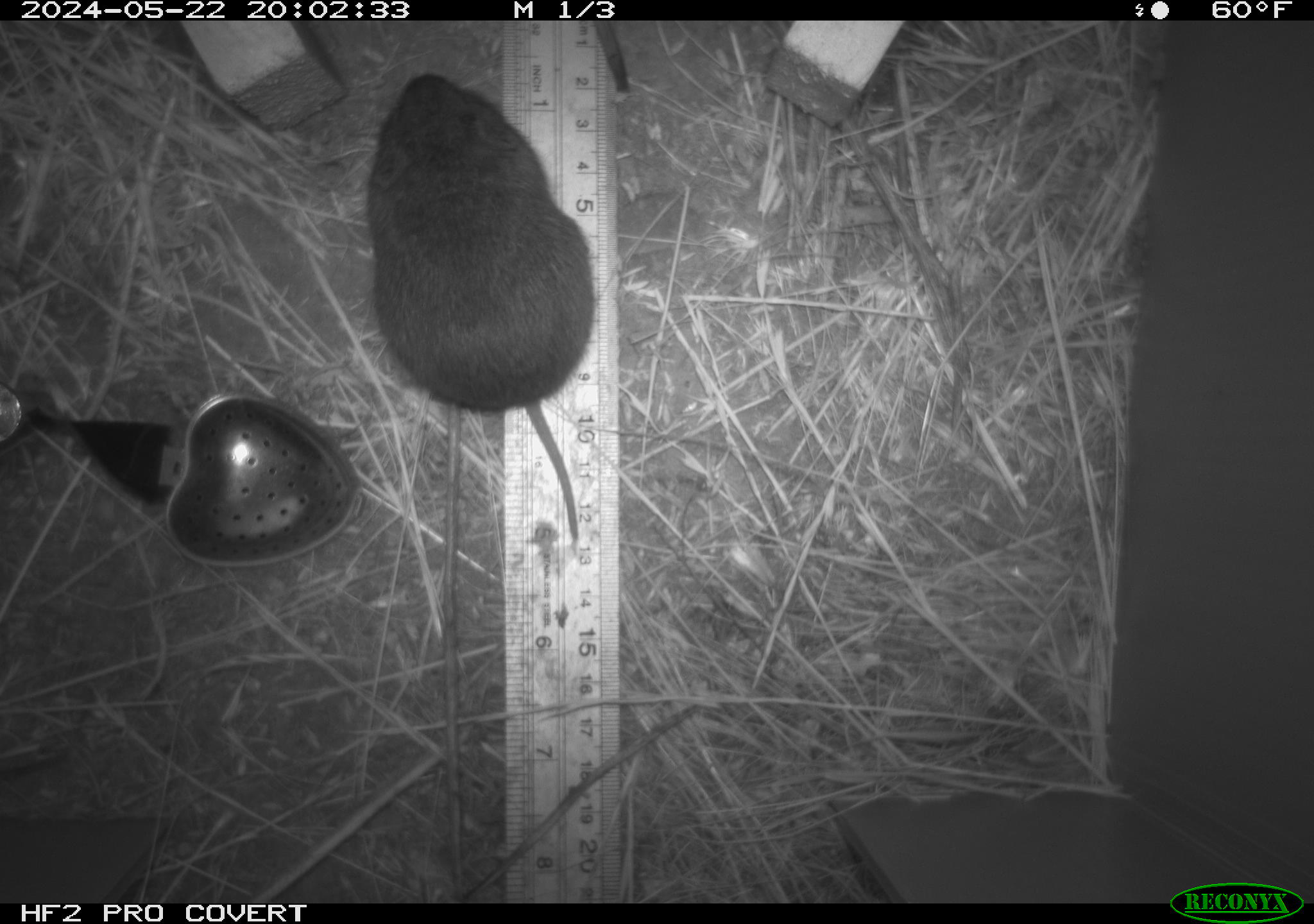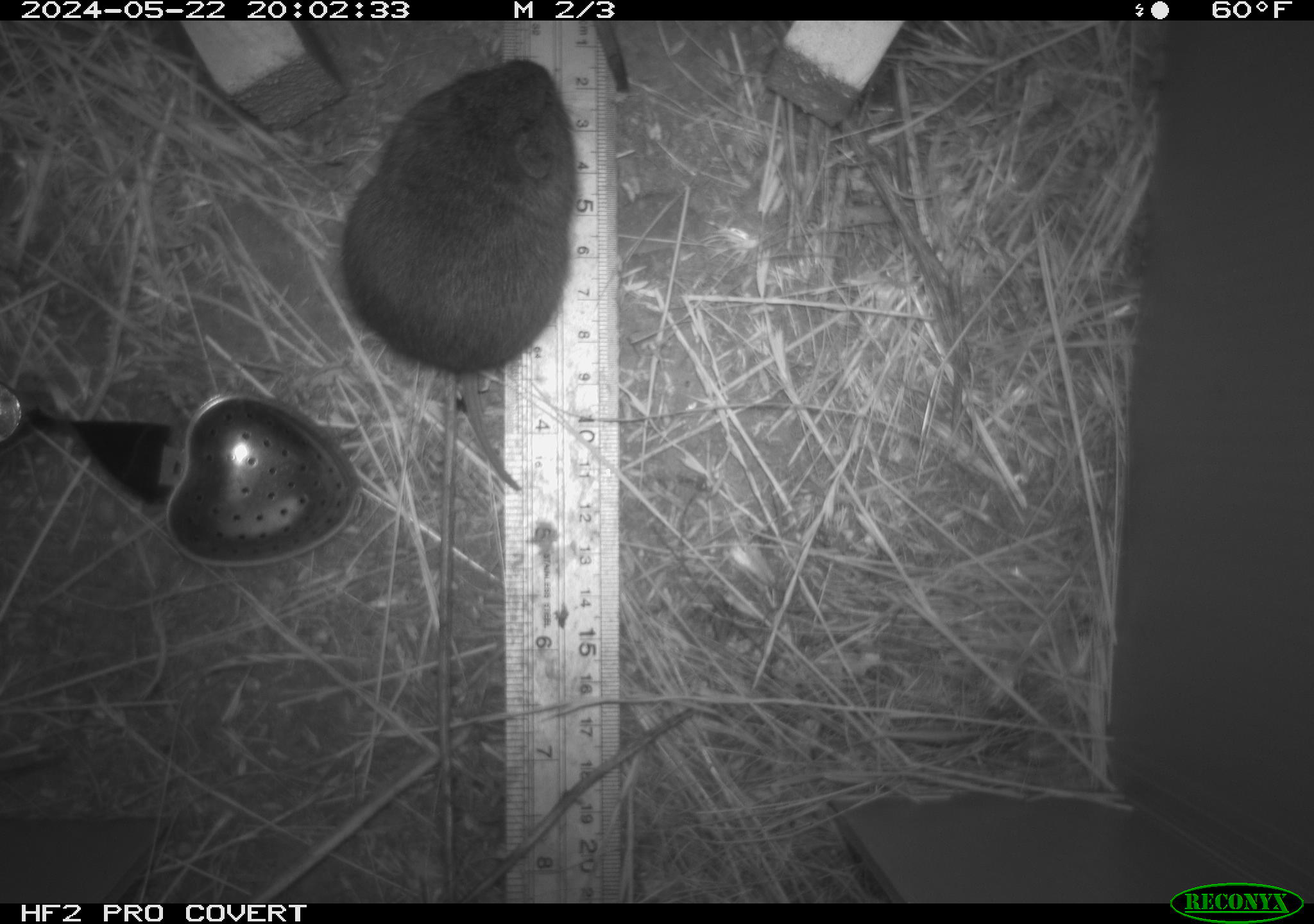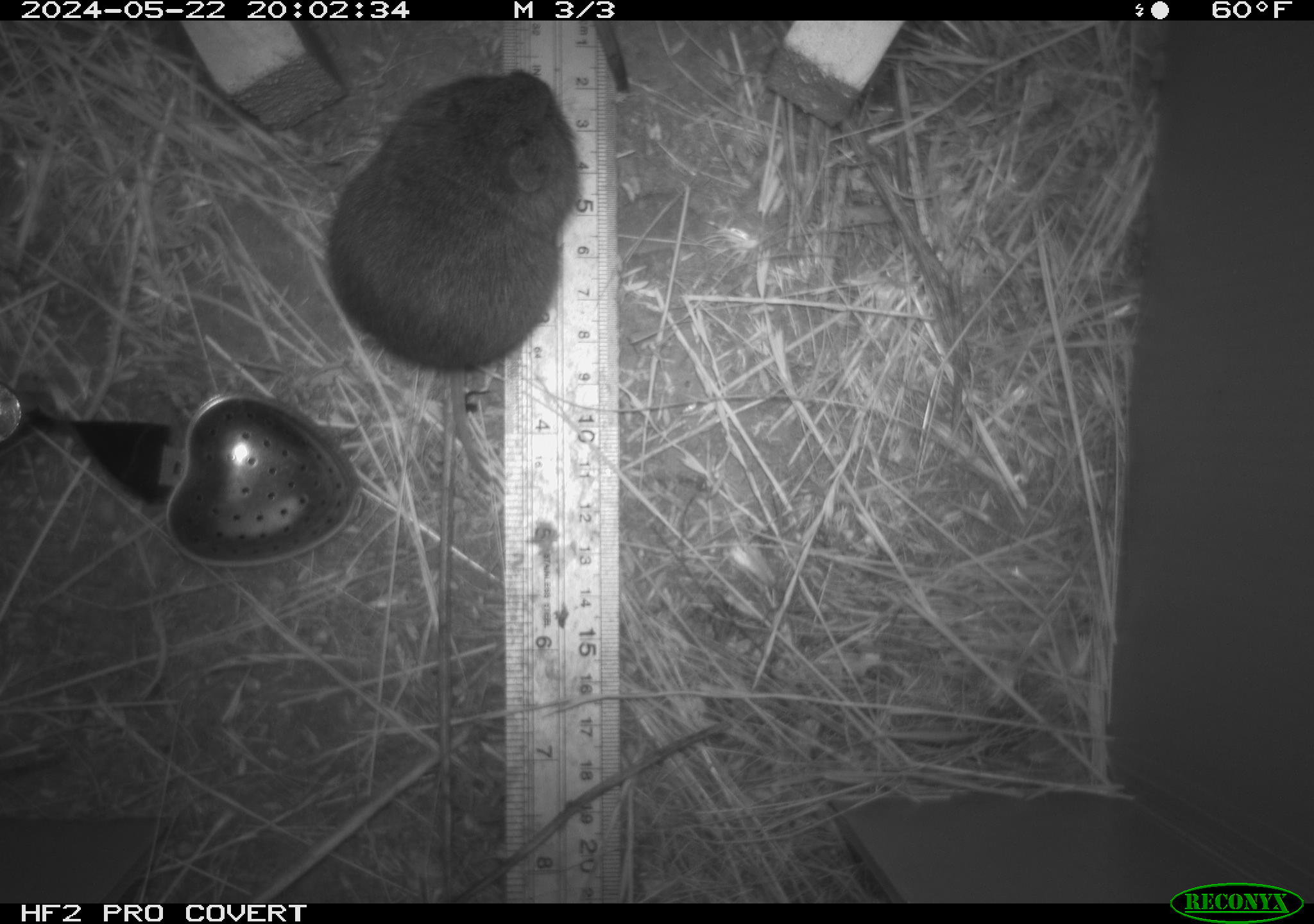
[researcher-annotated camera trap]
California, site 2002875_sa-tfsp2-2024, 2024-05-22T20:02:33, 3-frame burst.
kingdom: Animalia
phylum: Chordata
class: Mammalia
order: Rodentia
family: Cricetidae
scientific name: Arvicolinae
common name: voles, lemmings, and muskrats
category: arvicolinae subfamily